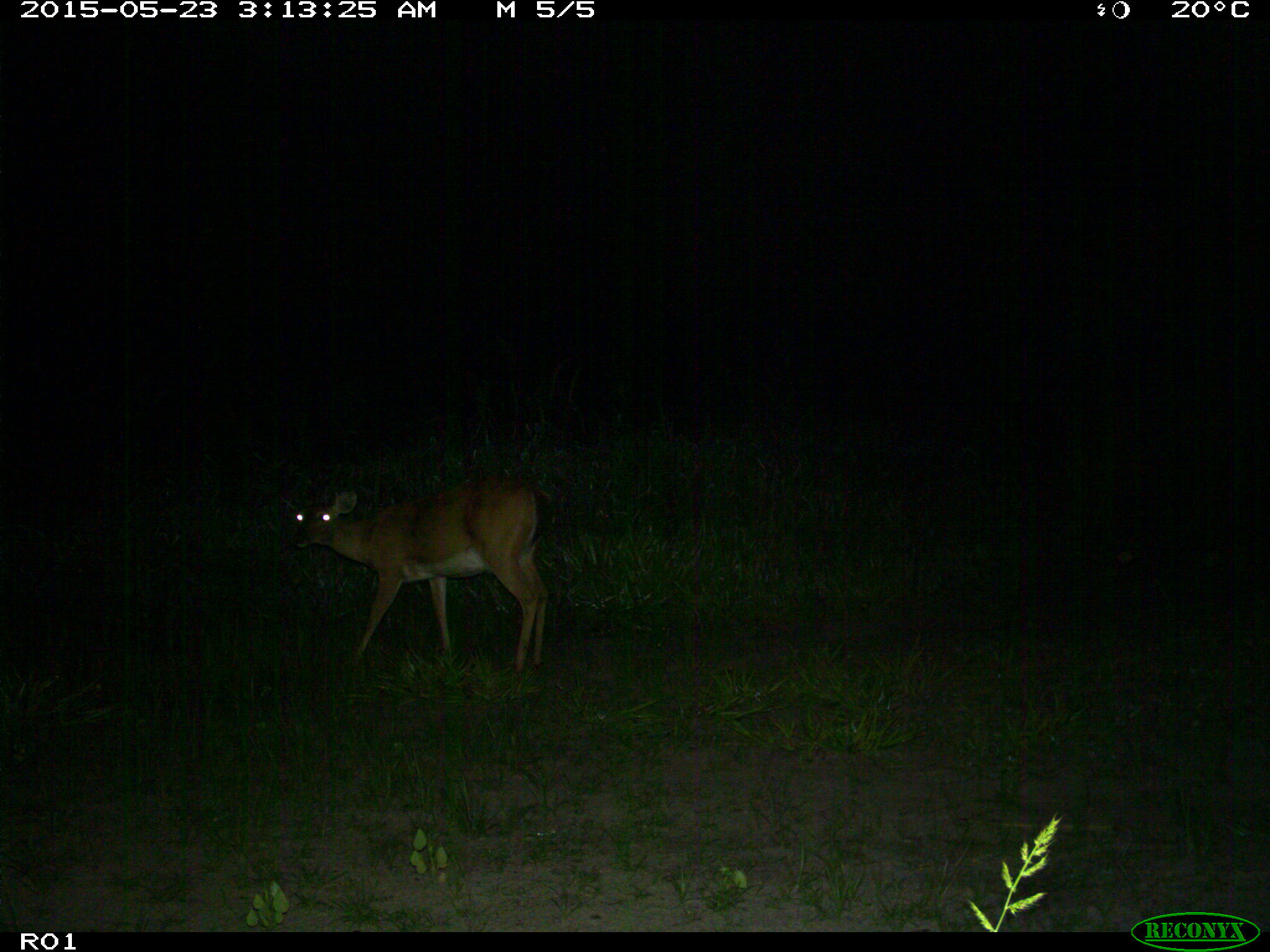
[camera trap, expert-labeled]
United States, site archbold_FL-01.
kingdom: Animalia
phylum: Chordata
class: Mammalia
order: Artiodactyla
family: Cervidae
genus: Odocoileus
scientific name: Odocoileus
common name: deer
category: unidentified deer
Unidentified deer (deer) (Odocoileus).